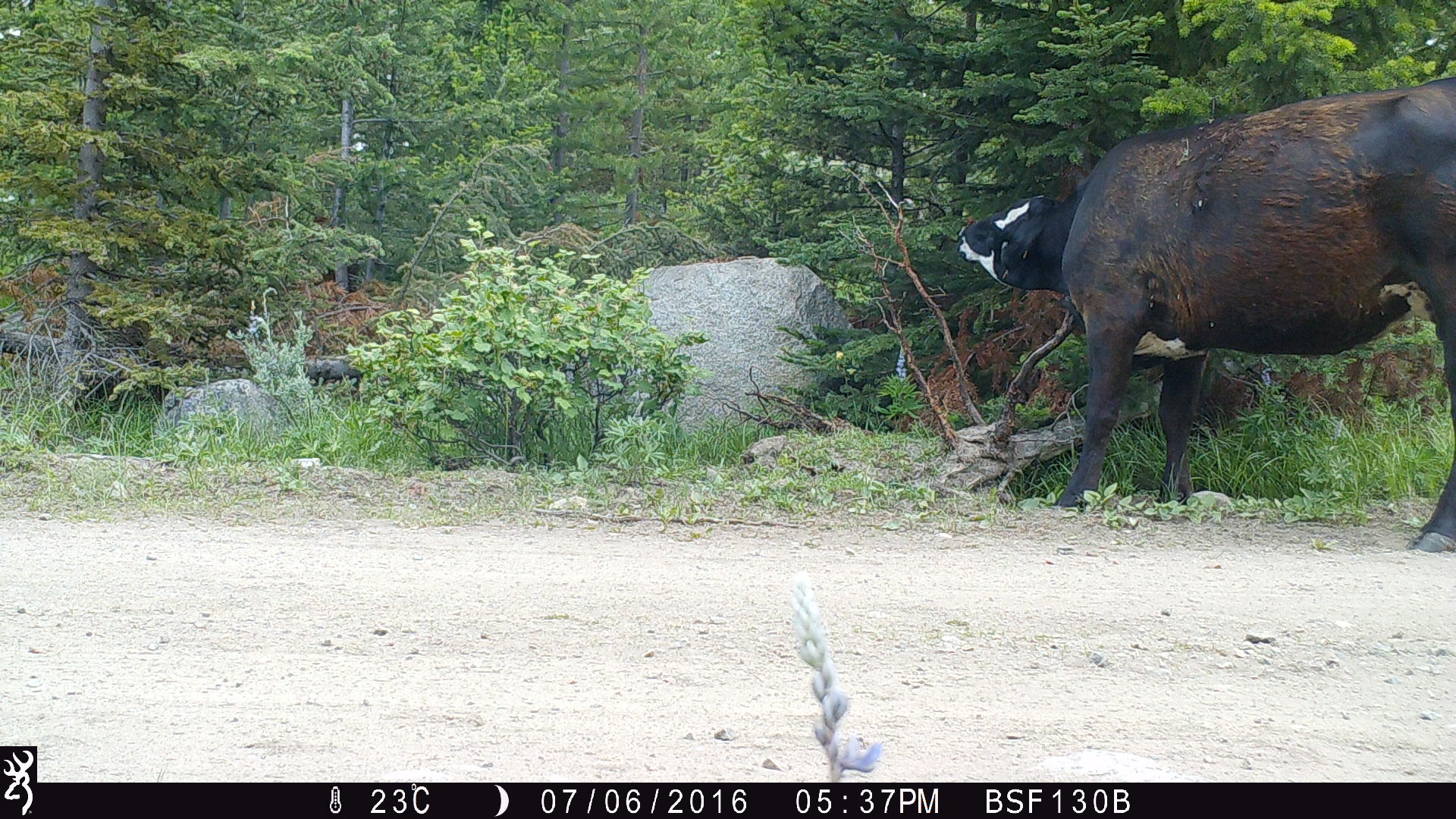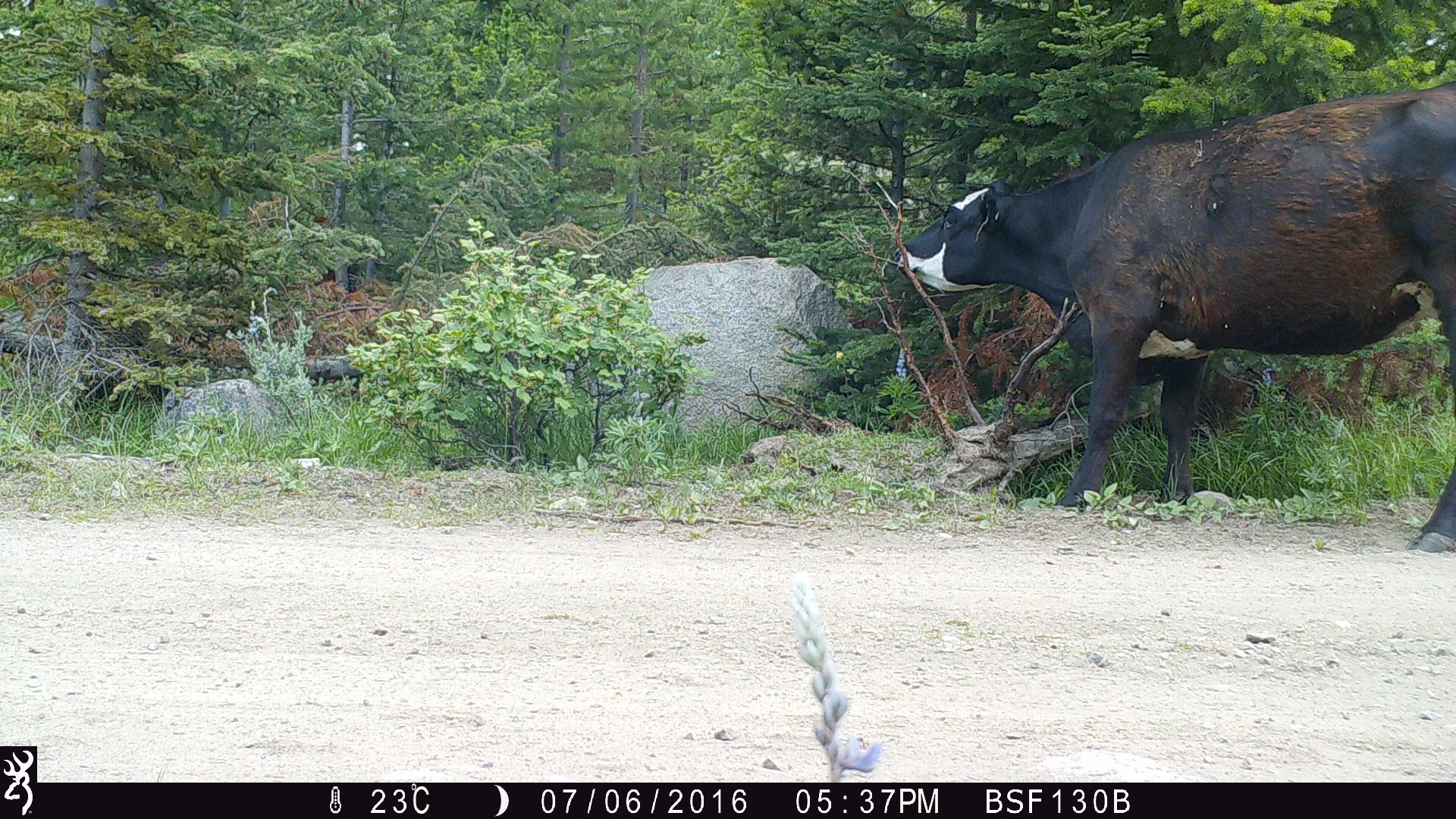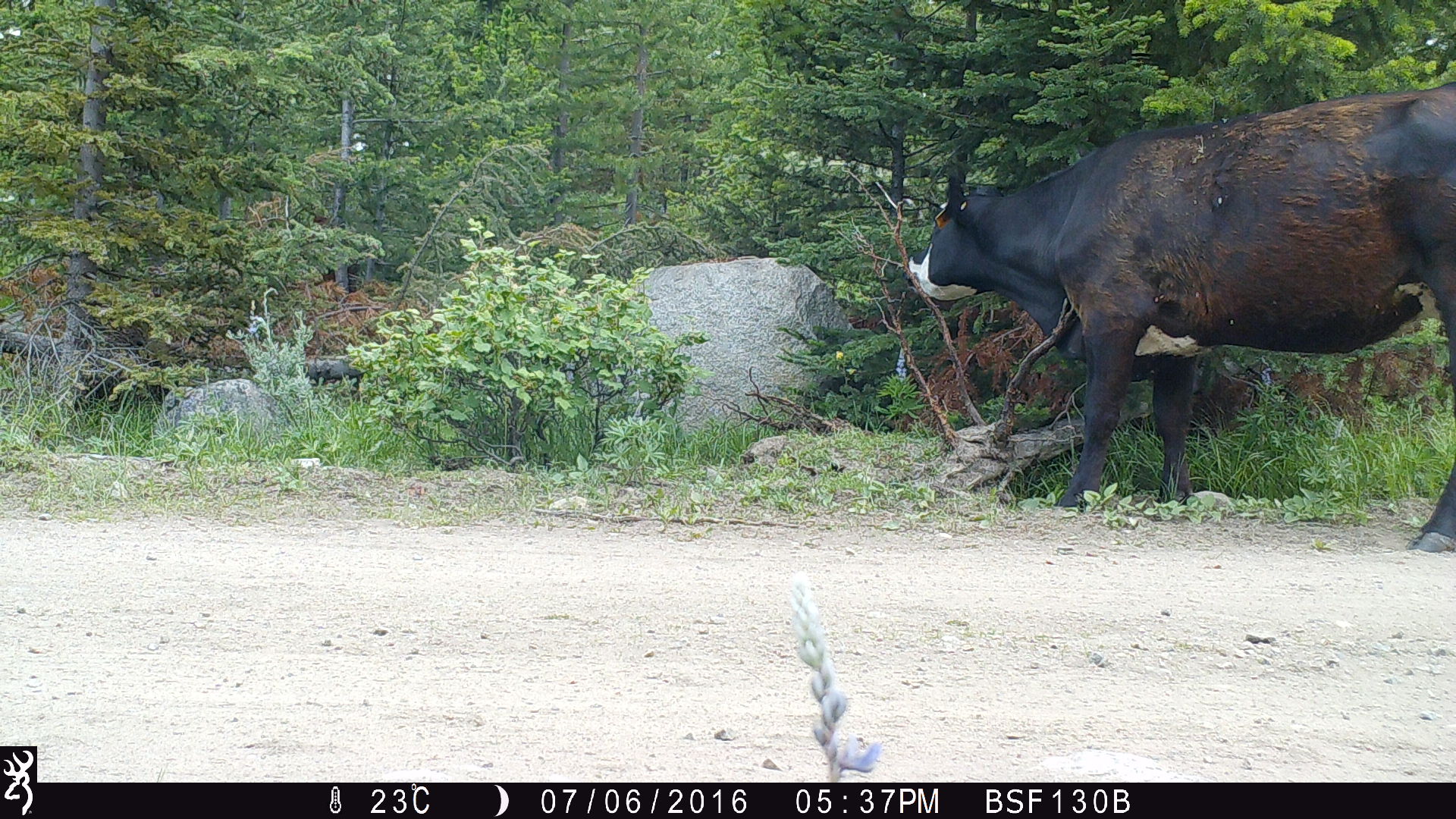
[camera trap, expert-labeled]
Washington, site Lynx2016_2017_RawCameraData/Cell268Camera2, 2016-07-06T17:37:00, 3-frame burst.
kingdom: Animalia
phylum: Chordata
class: Mammalia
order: Artiodactyla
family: Bovidae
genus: Bos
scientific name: Bos taurus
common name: domestic cattle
Domestic cattle (Bos taurus). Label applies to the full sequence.